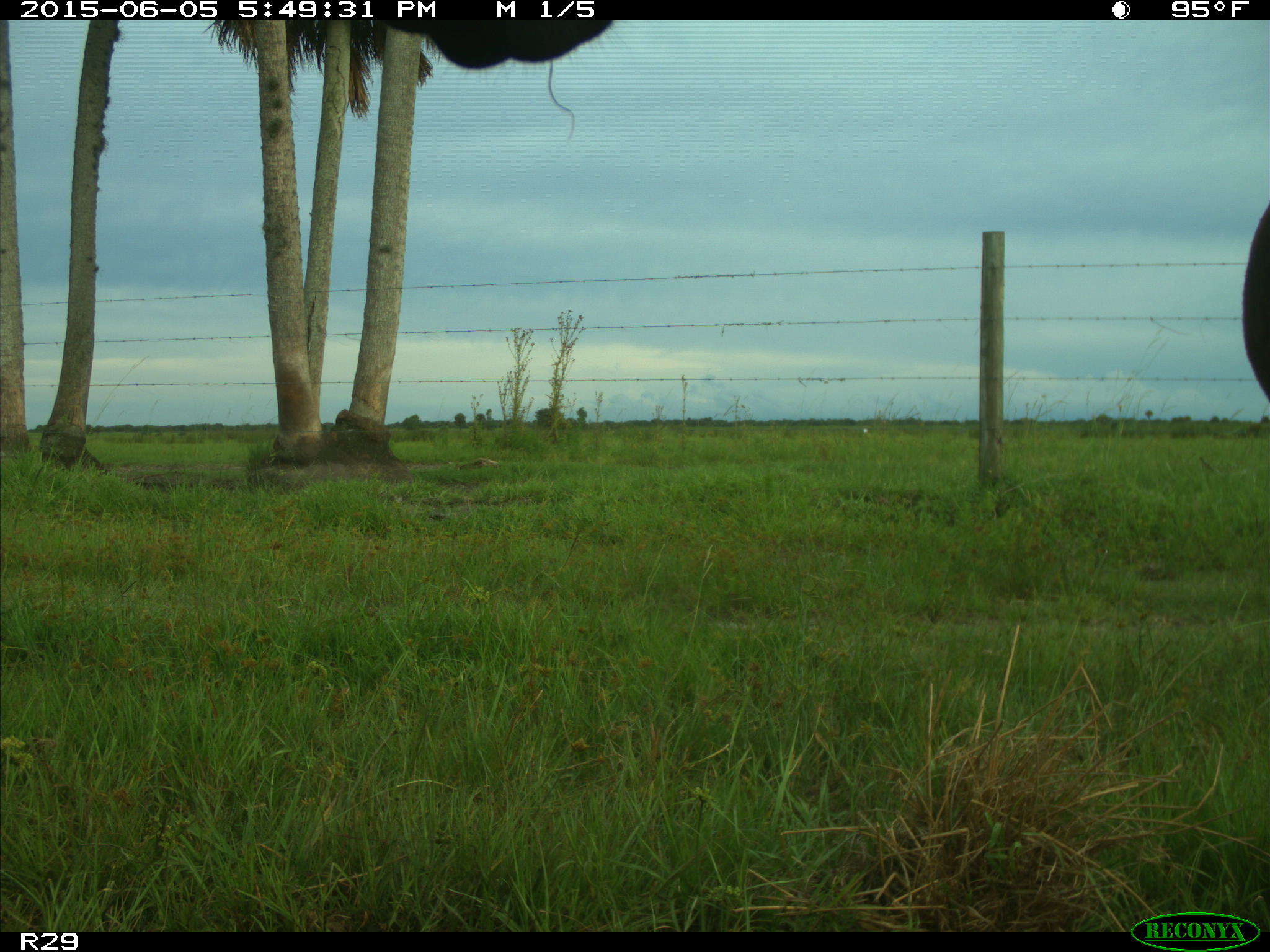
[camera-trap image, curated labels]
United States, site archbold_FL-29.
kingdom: Animalia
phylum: Chordata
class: Mammalia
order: Artiodactyla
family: Bovidae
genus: Bos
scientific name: Bos taurus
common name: domestic cow